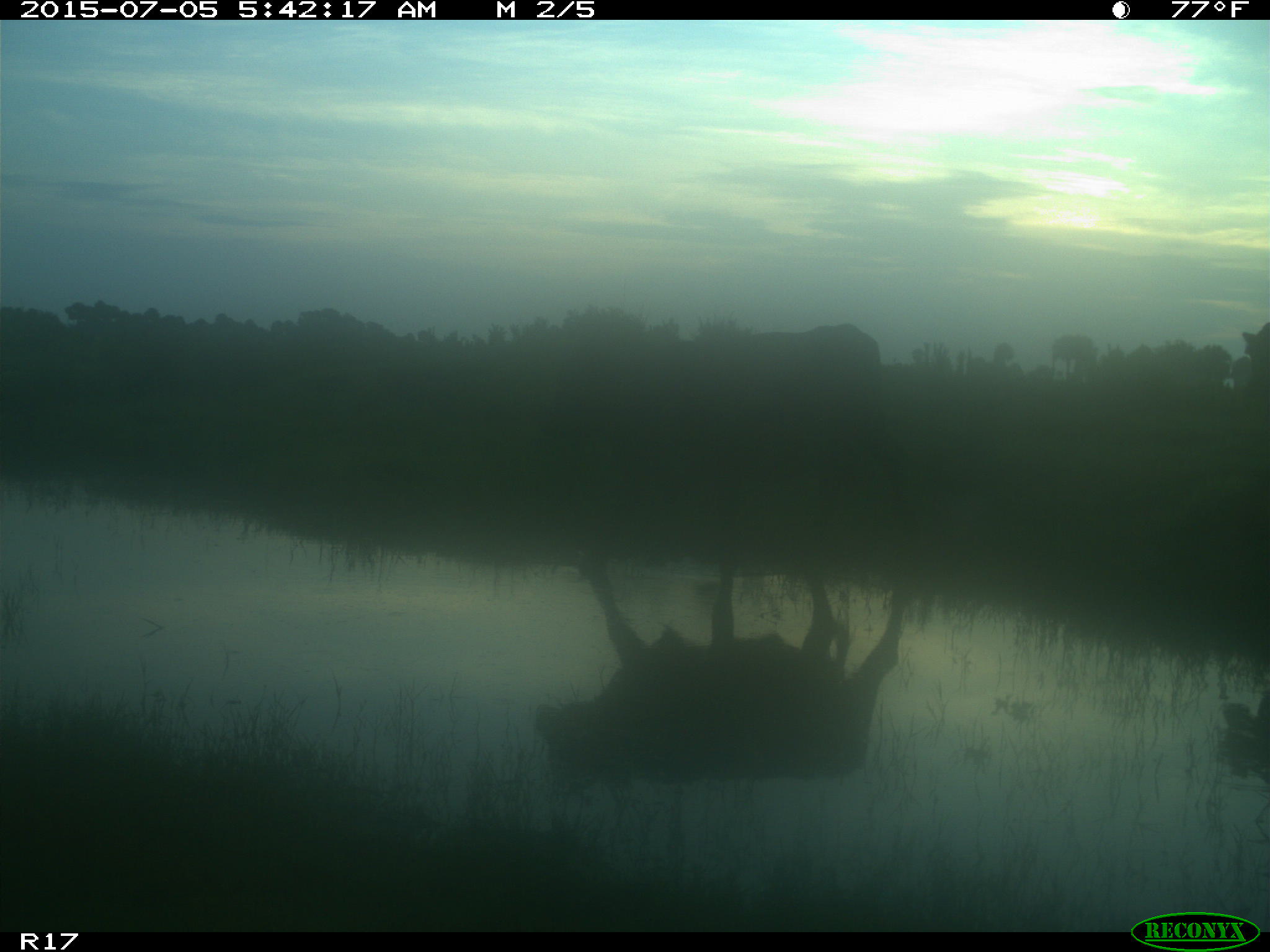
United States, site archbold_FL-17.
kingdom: Animalia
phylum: Chordata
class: Mammalia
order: Artiodactyla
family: Bovidae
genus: Bos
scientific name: Bos taurus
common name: domestic cow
Bos taurus (domestic cow).